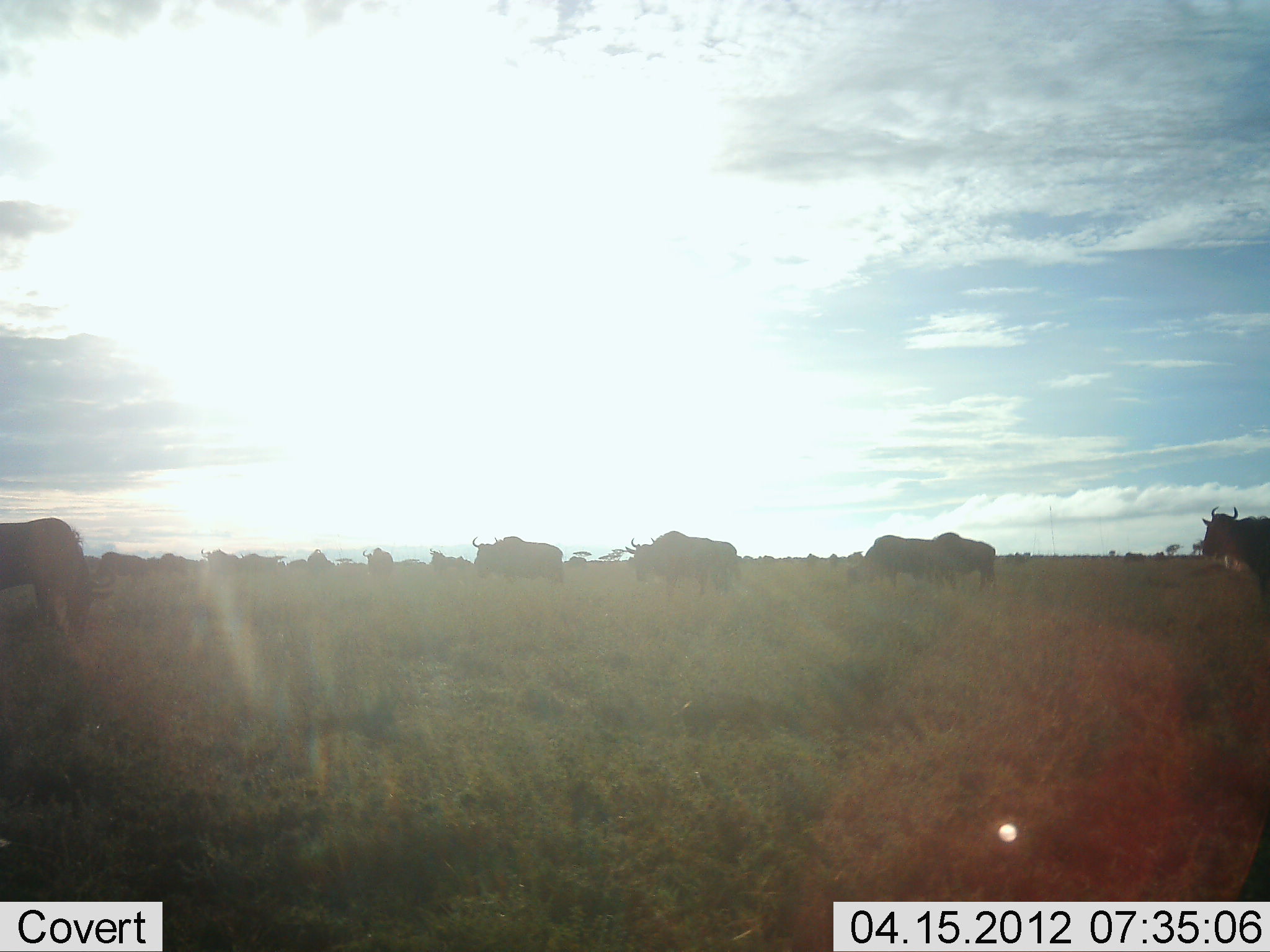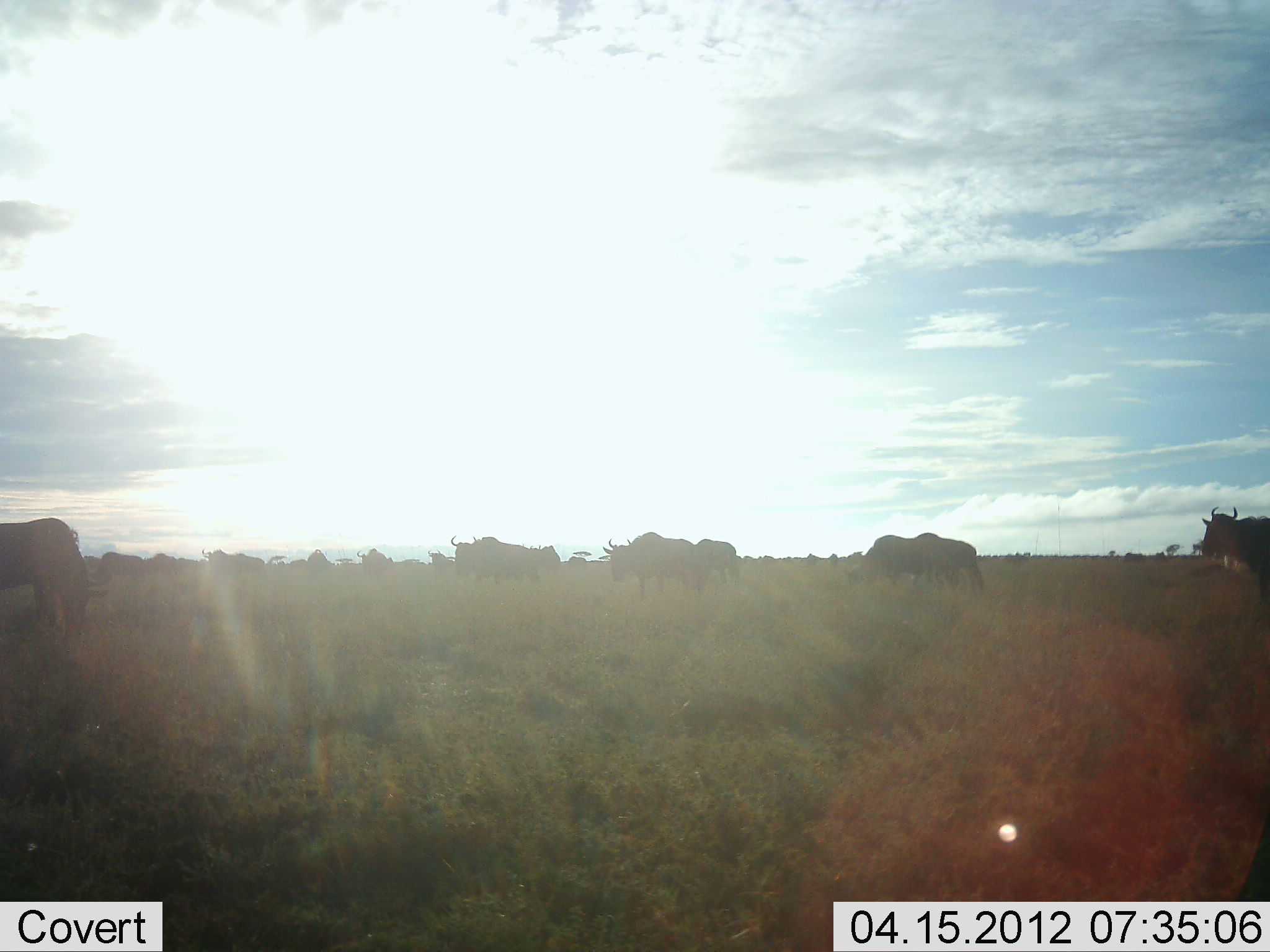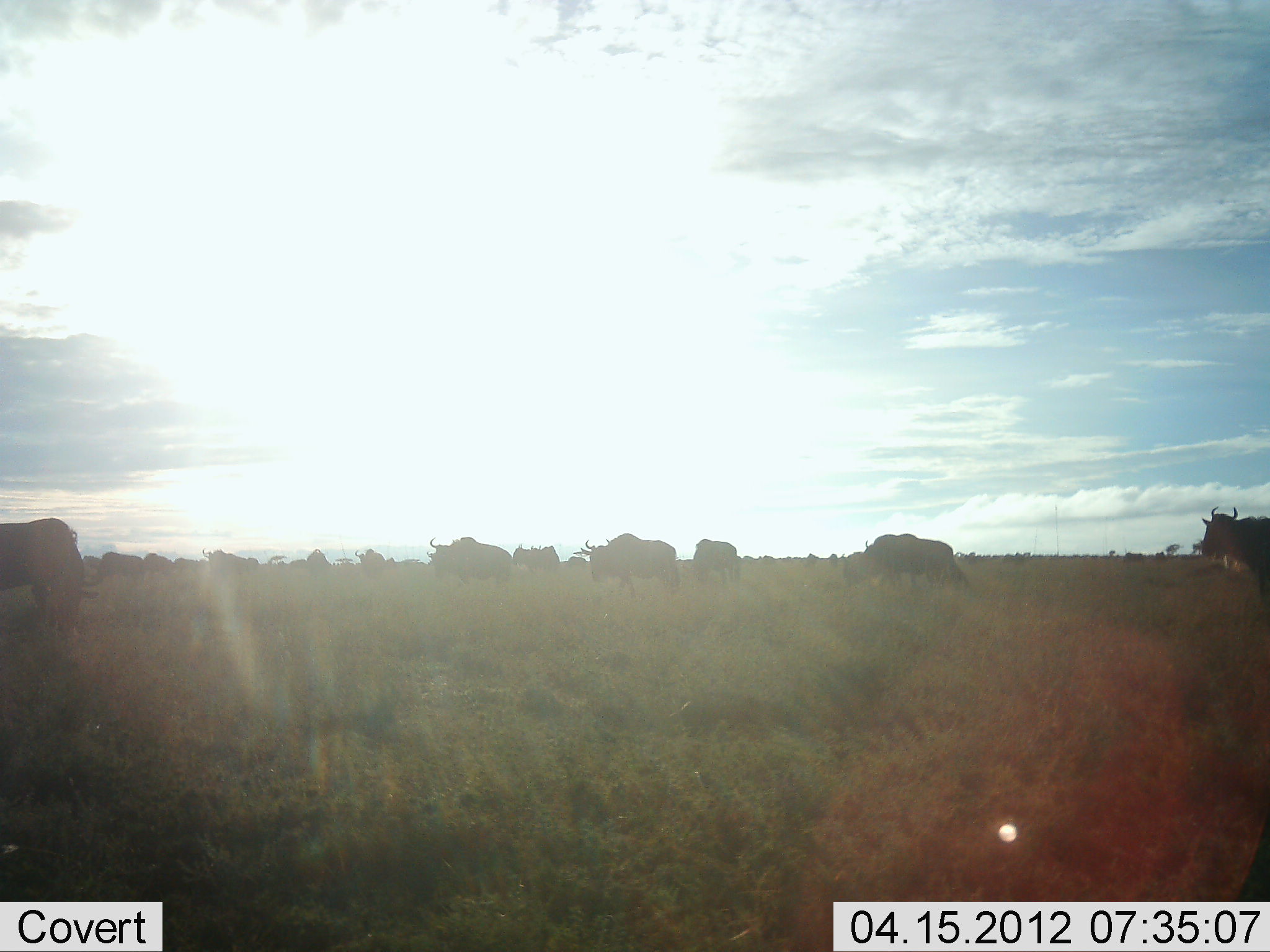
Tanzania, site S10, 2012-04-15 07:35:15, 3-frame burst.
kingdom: Animalia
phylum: Chordata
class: Mammalia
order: Artiodactyla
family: Bovidae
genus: Connochaetes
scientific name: Connochaetes taurinus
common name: blue wildebeest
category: wildebeest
Wildebeest (blue wildebeest) (Connochaetes taurinus), count 11-50. Behavior (volunteer vote fractions): standing 67%, resting 0%, moving 87%, interacting 0%. Young present (vote fraction): 0%. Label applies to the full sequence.